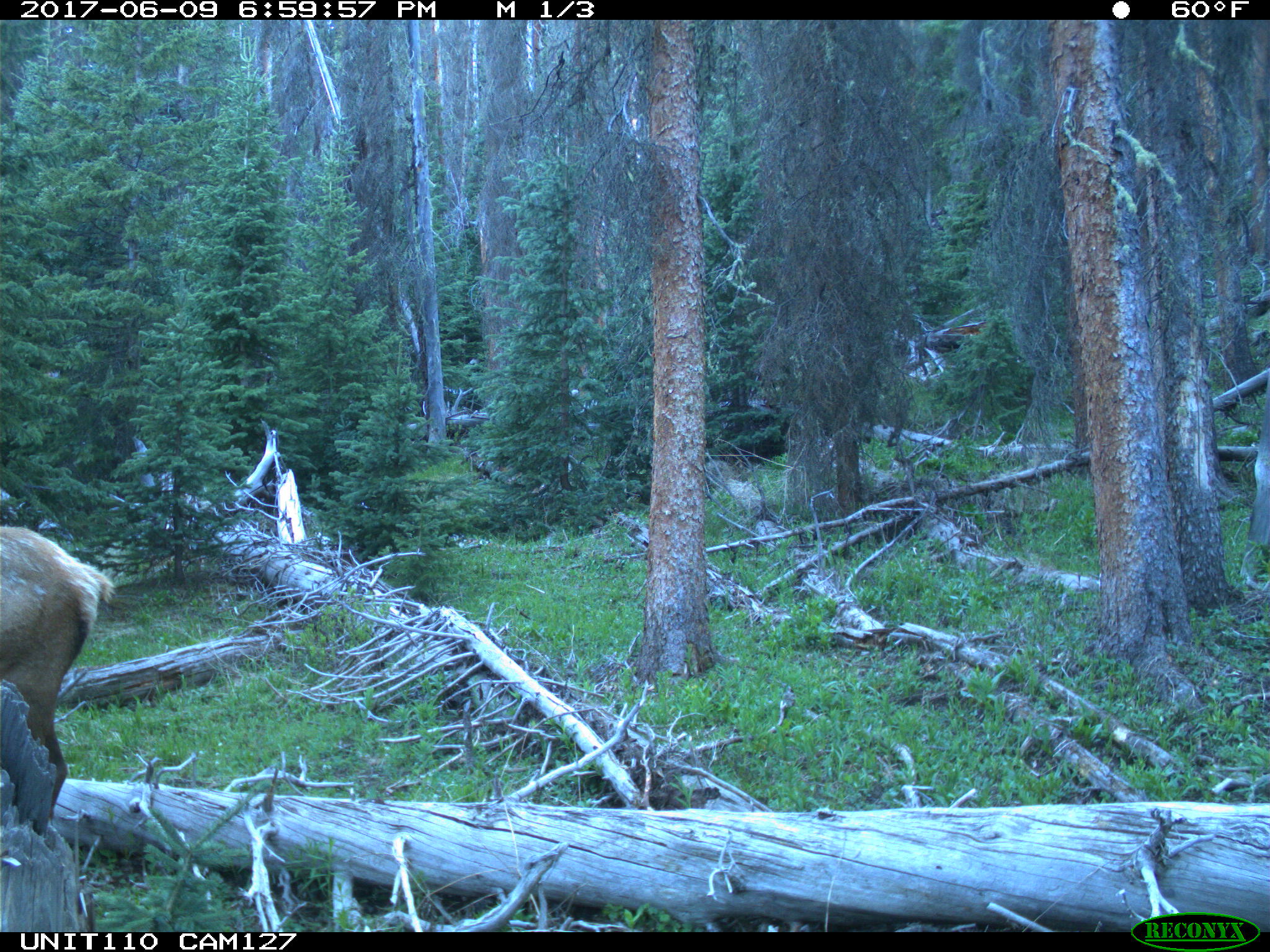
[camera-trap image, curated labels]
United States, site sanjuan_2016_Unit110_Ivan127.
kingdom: Animalia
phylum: Chordata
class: Mammalia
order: Artiodactyla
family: Cervidae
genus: Cervus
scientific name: Cervus elaphus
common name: red deer